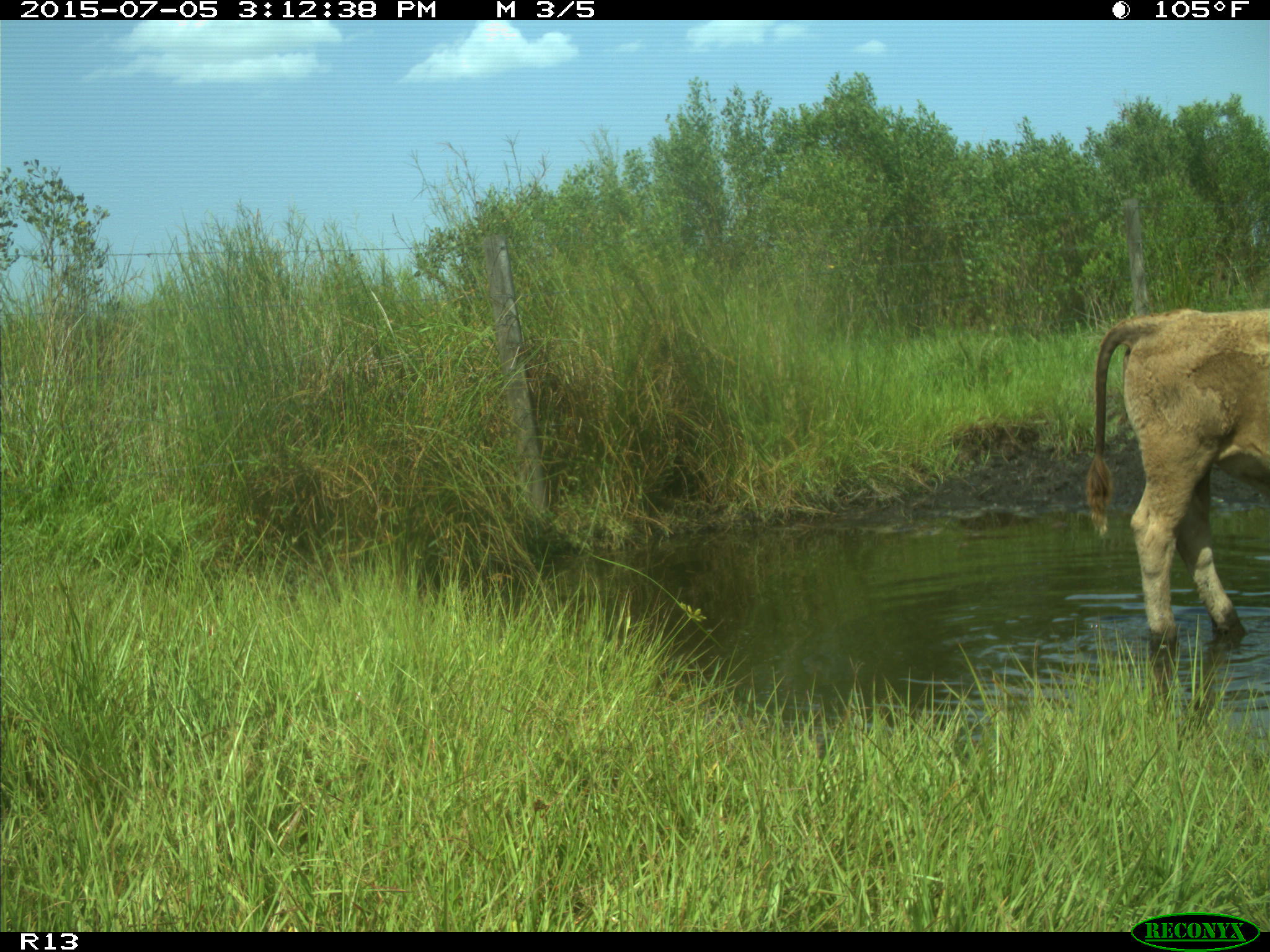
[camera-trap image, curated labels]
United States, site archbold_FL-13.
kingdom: Animalia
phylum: Chordata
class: Mammalia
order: Artiodactyla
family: Bovidae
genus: Bos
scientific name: Bos taurus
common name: domestic cow